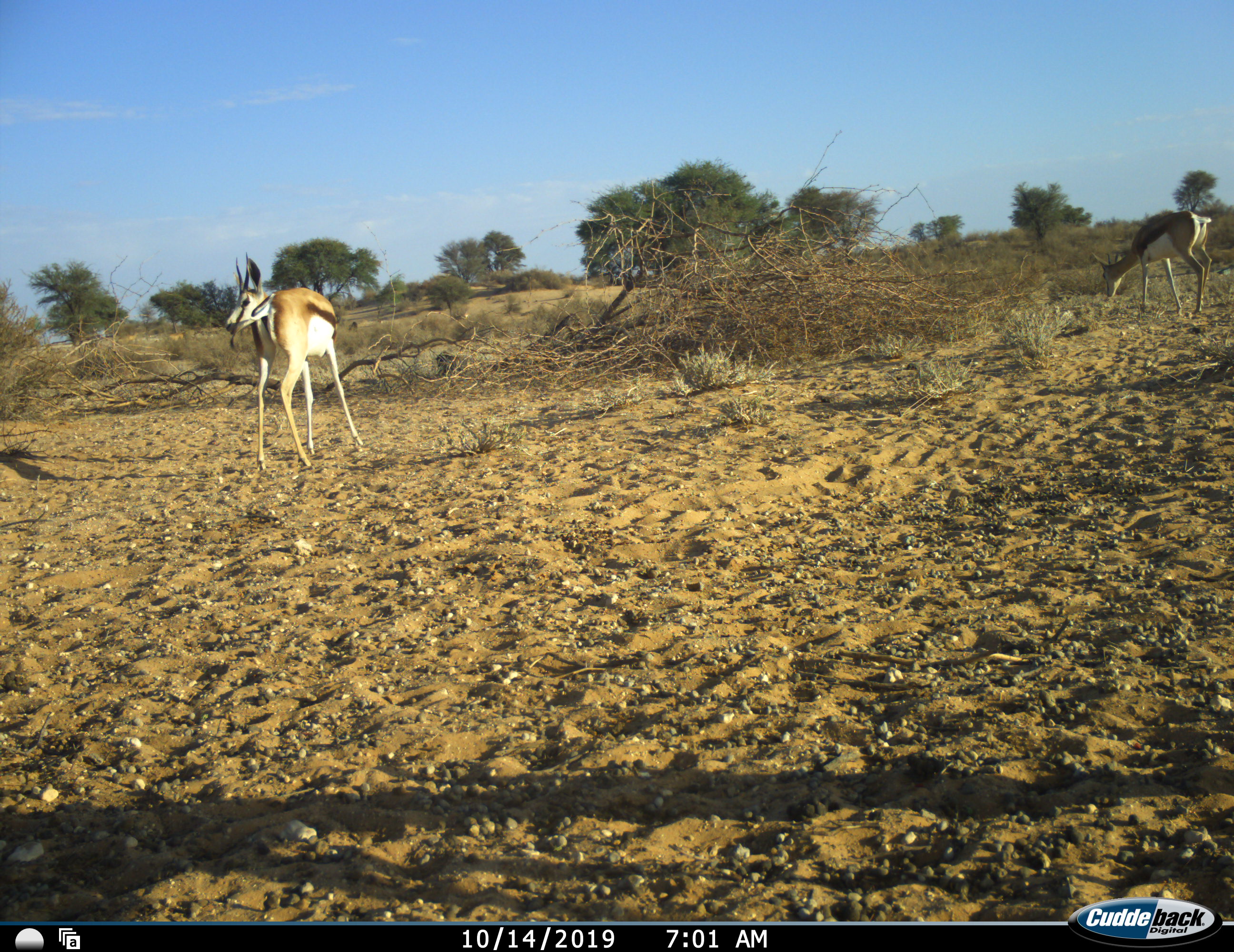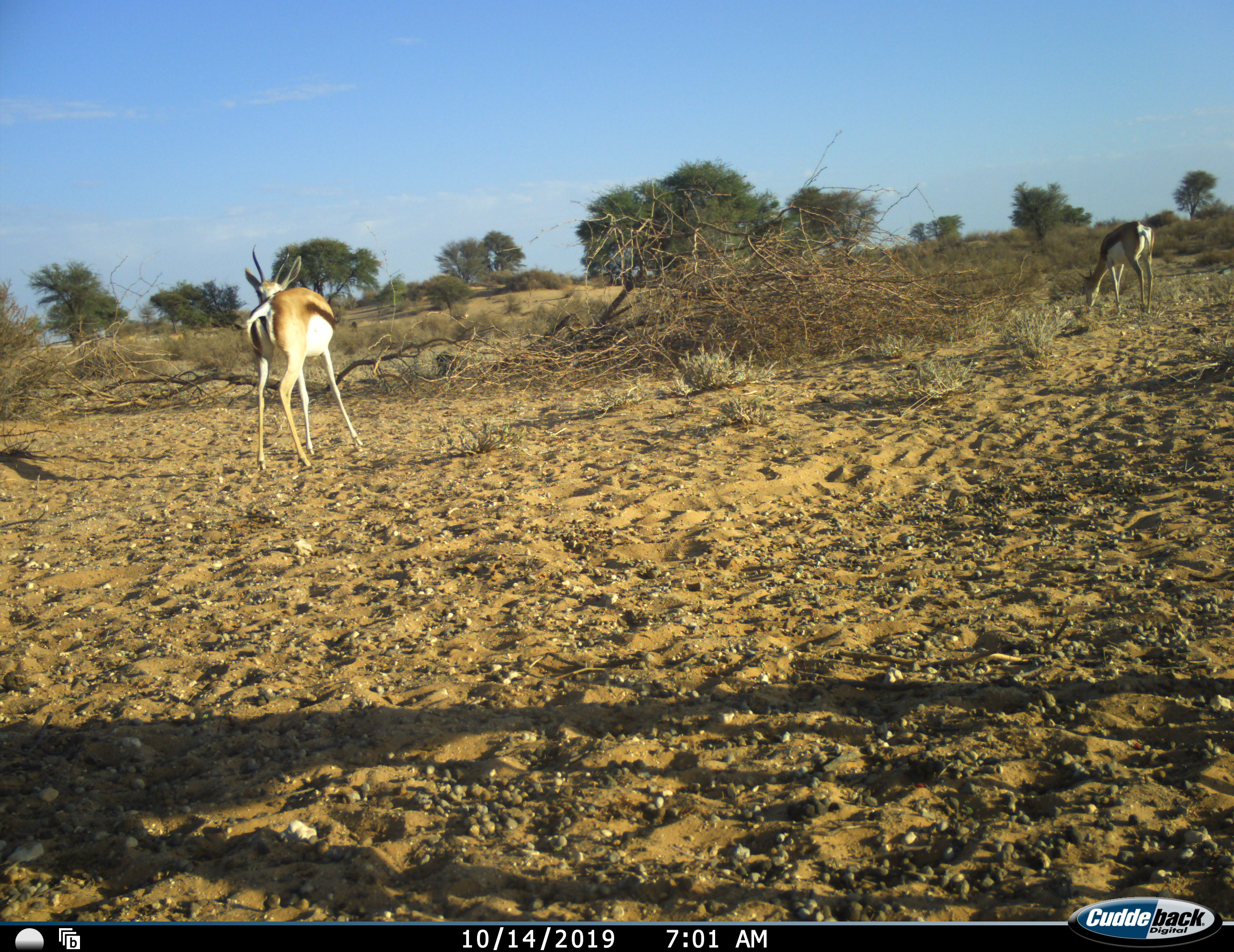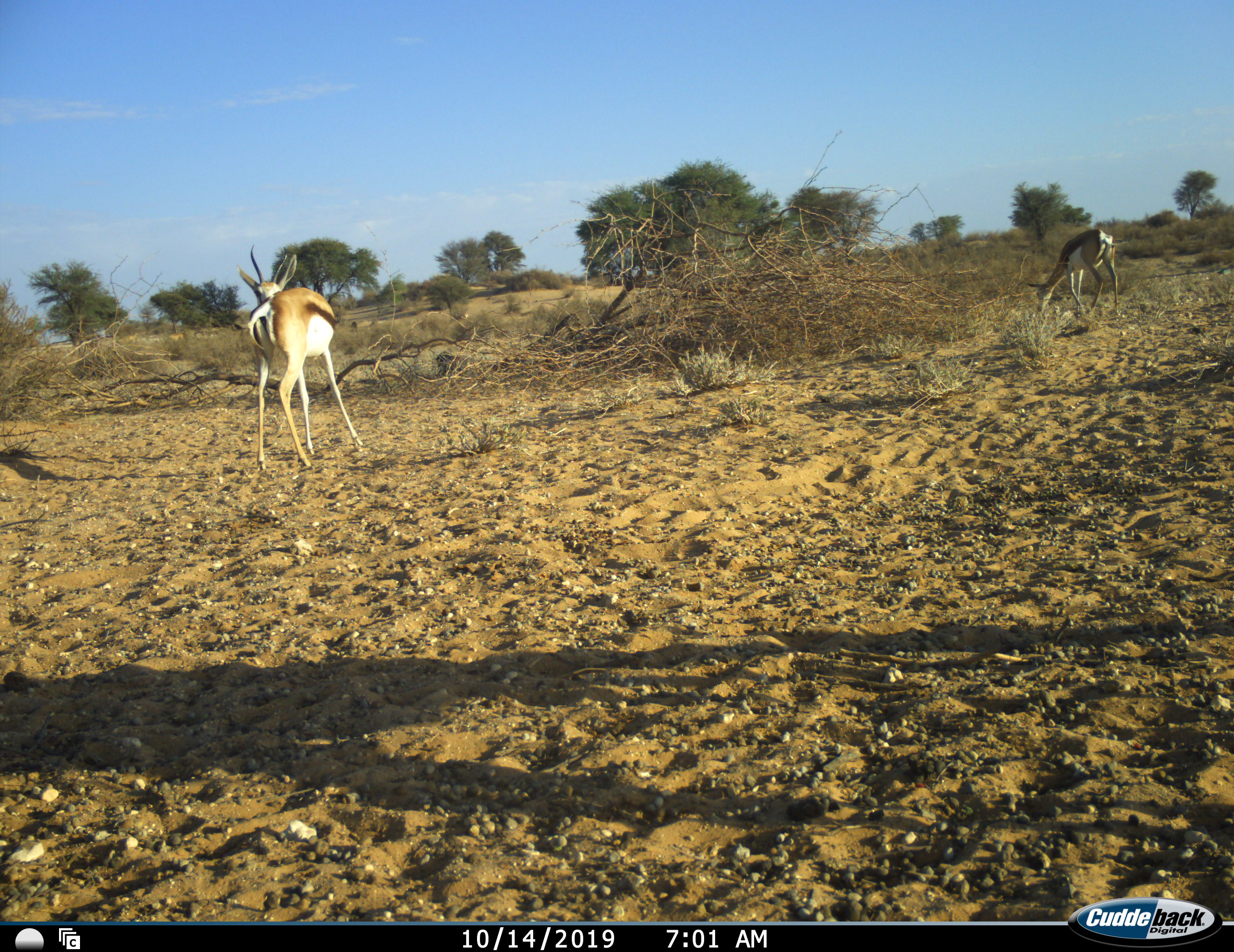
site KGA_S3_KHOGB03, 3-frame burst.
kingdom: Animalia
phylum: Chordata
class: Mammalia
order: Artiodactyla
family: Bovidae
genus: Antidorcas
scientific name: Antidorcas marsupialis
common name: springbok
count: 2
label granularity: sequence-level